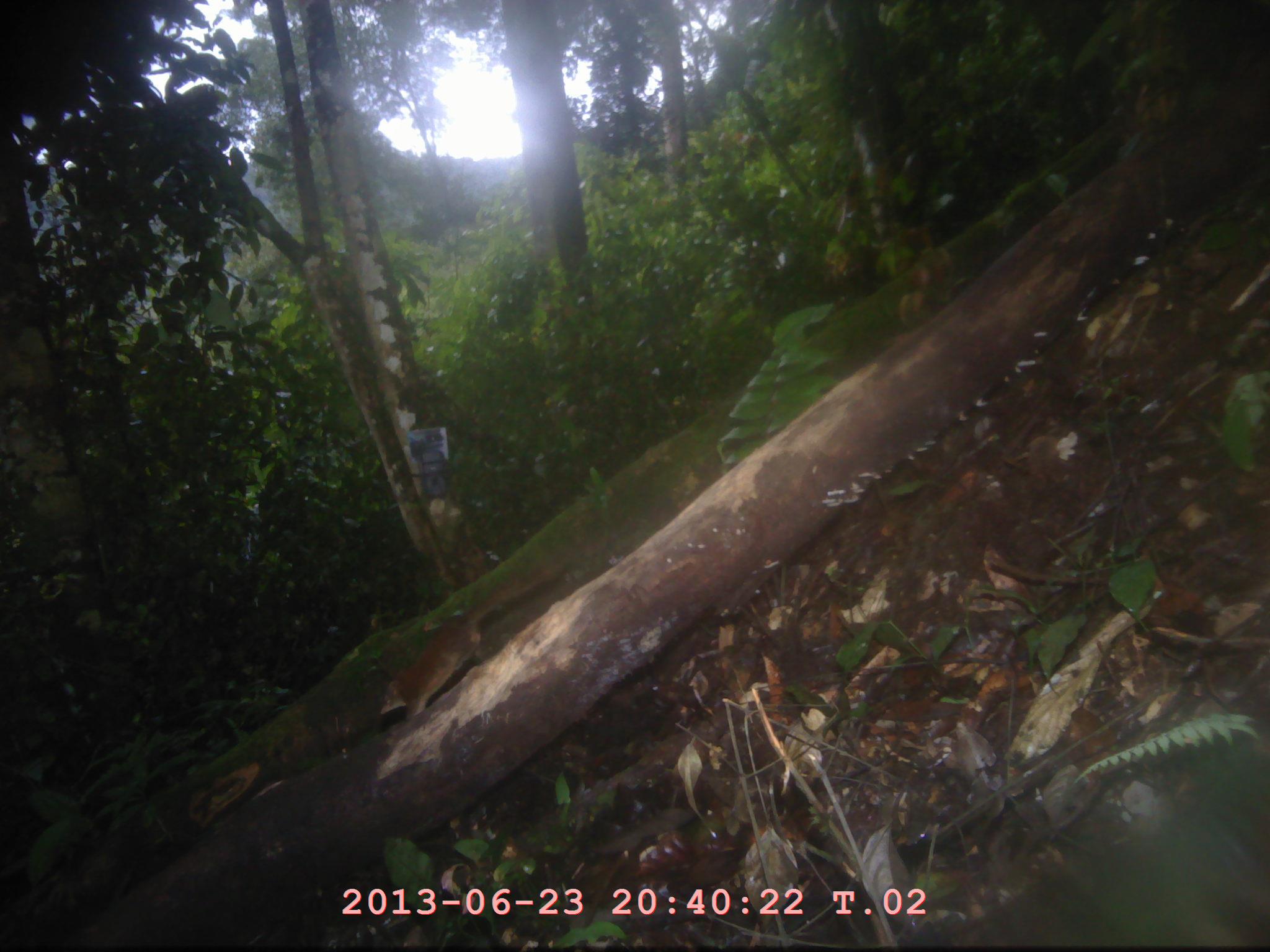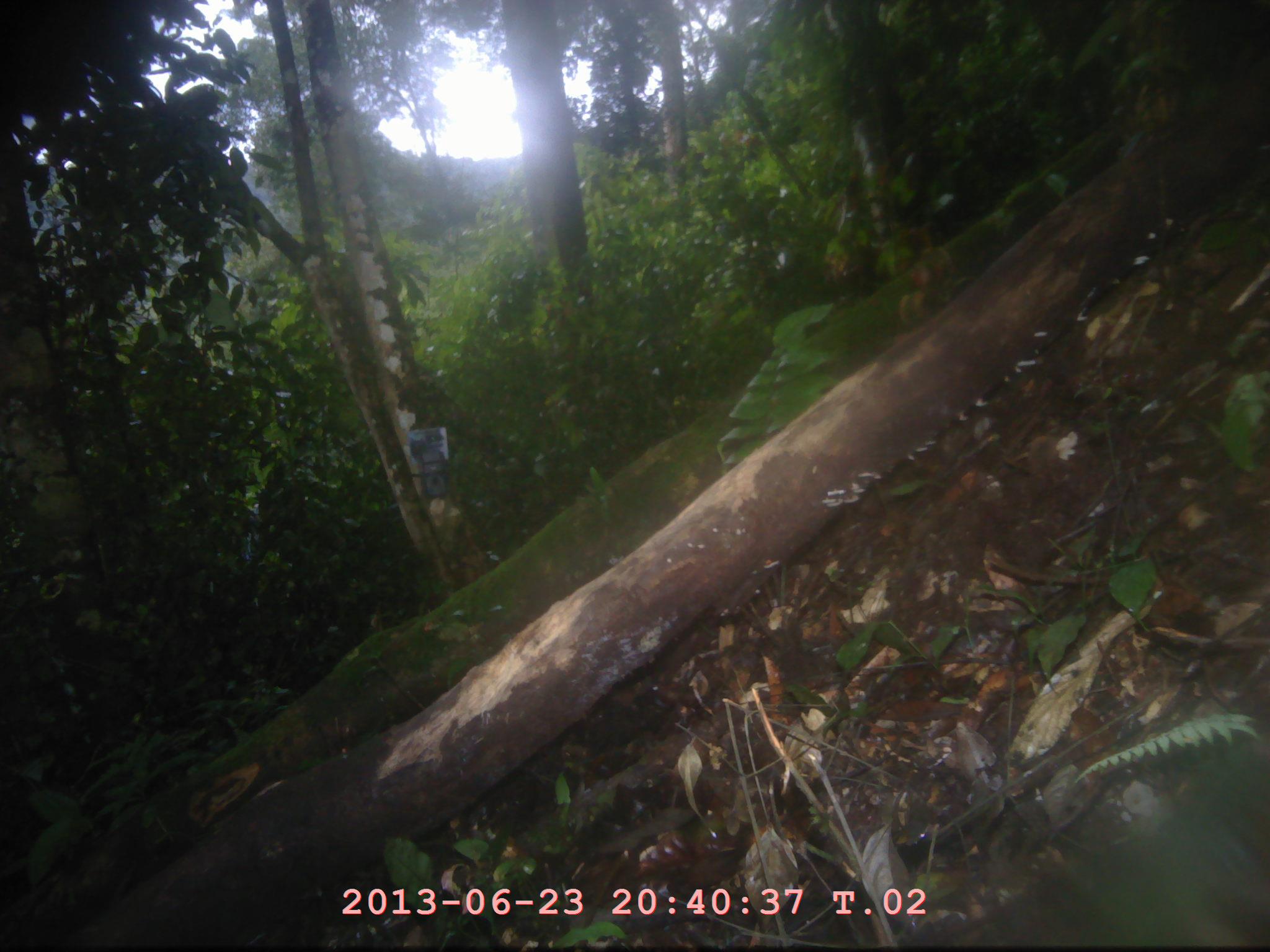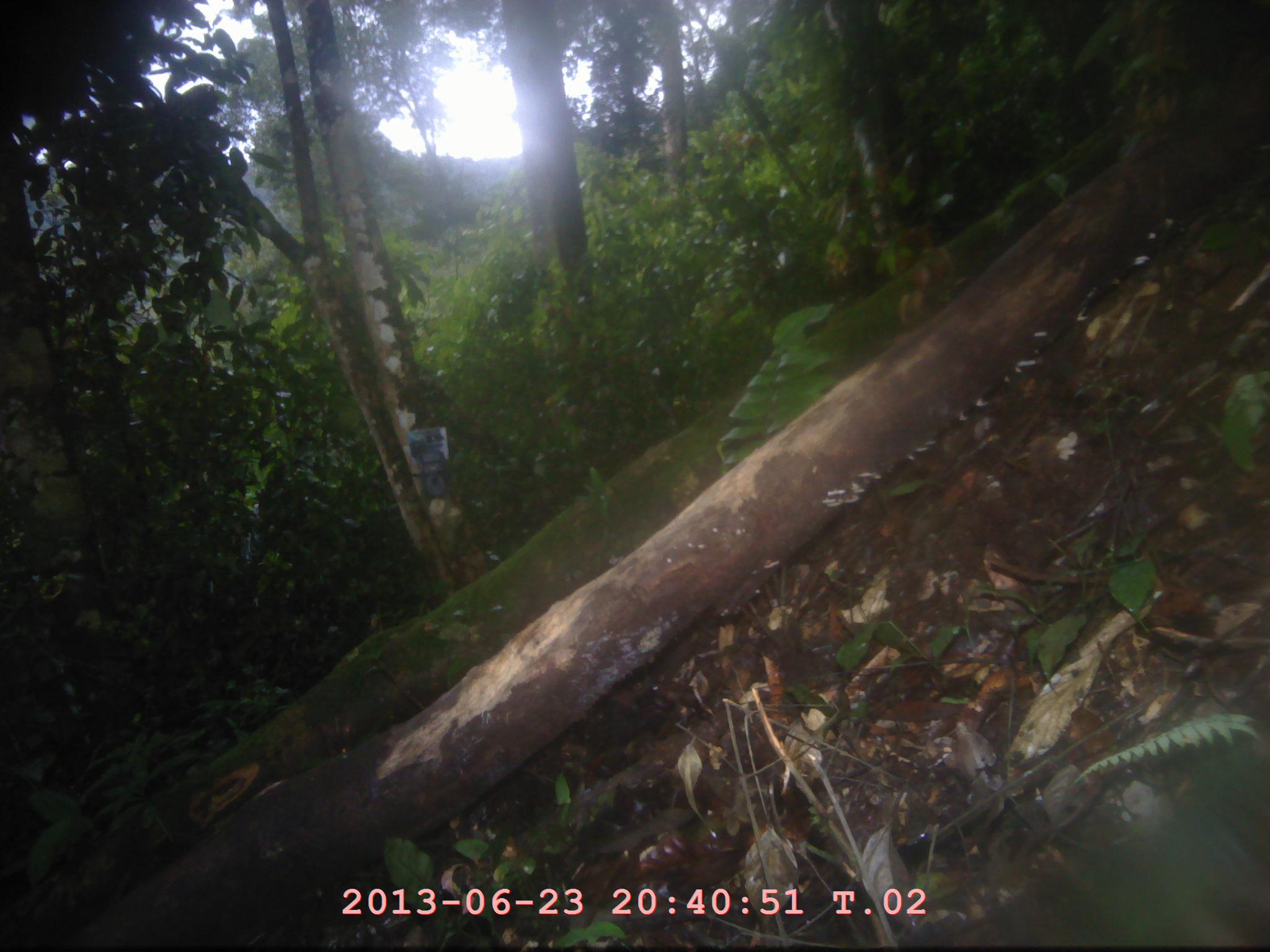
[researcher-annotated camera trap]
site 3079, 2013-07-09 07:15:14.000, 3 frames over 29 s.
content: unidentified animal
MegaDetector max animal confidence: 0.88